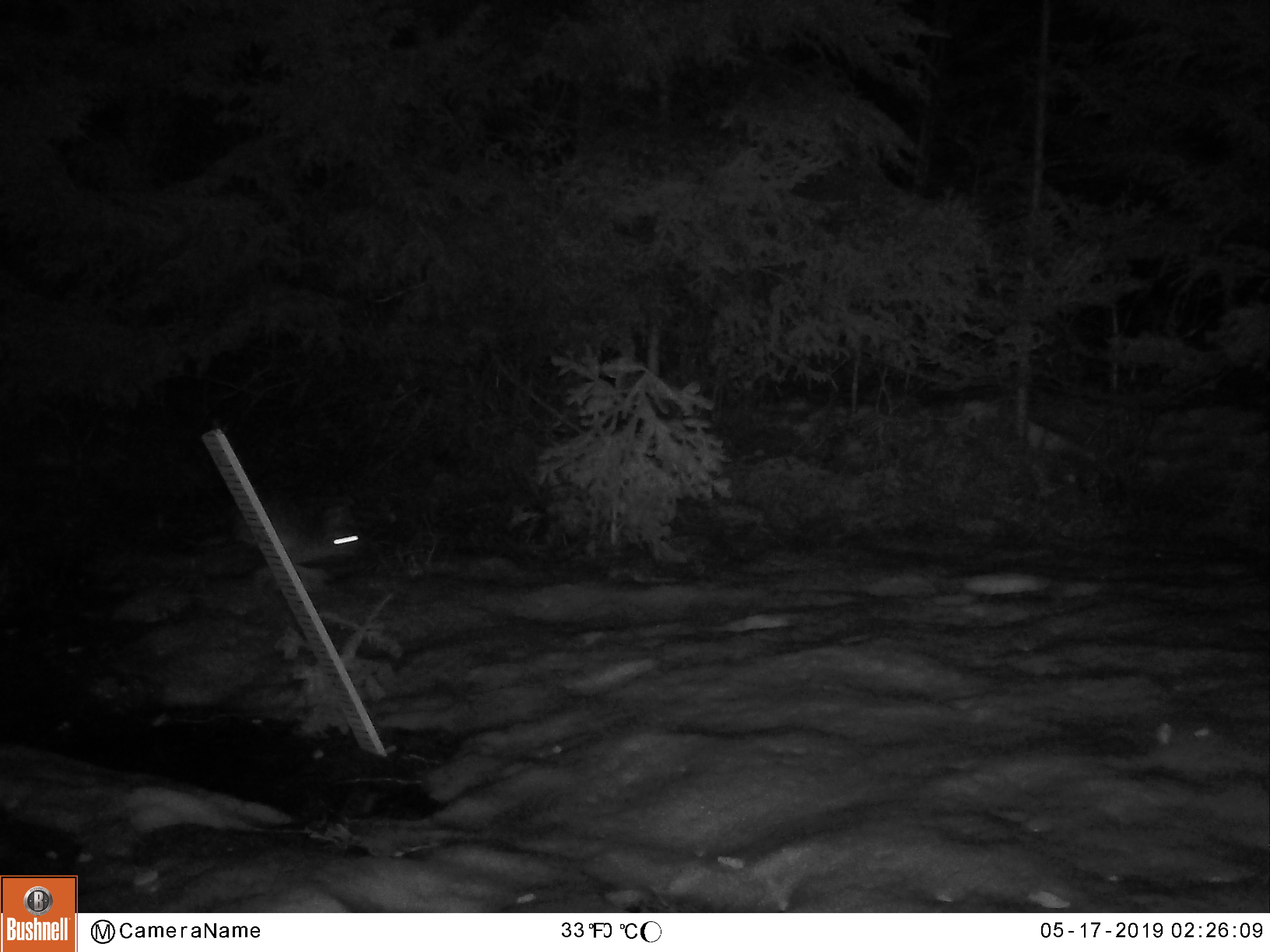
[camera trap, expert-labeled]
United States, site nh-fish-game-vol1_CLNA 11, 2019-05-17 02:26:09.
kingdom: Animalia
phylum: Chordata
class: Mammalia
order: Lagomorpha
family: Leporidae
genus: Lepus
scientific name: Lepus americanus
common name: snowshoe hare